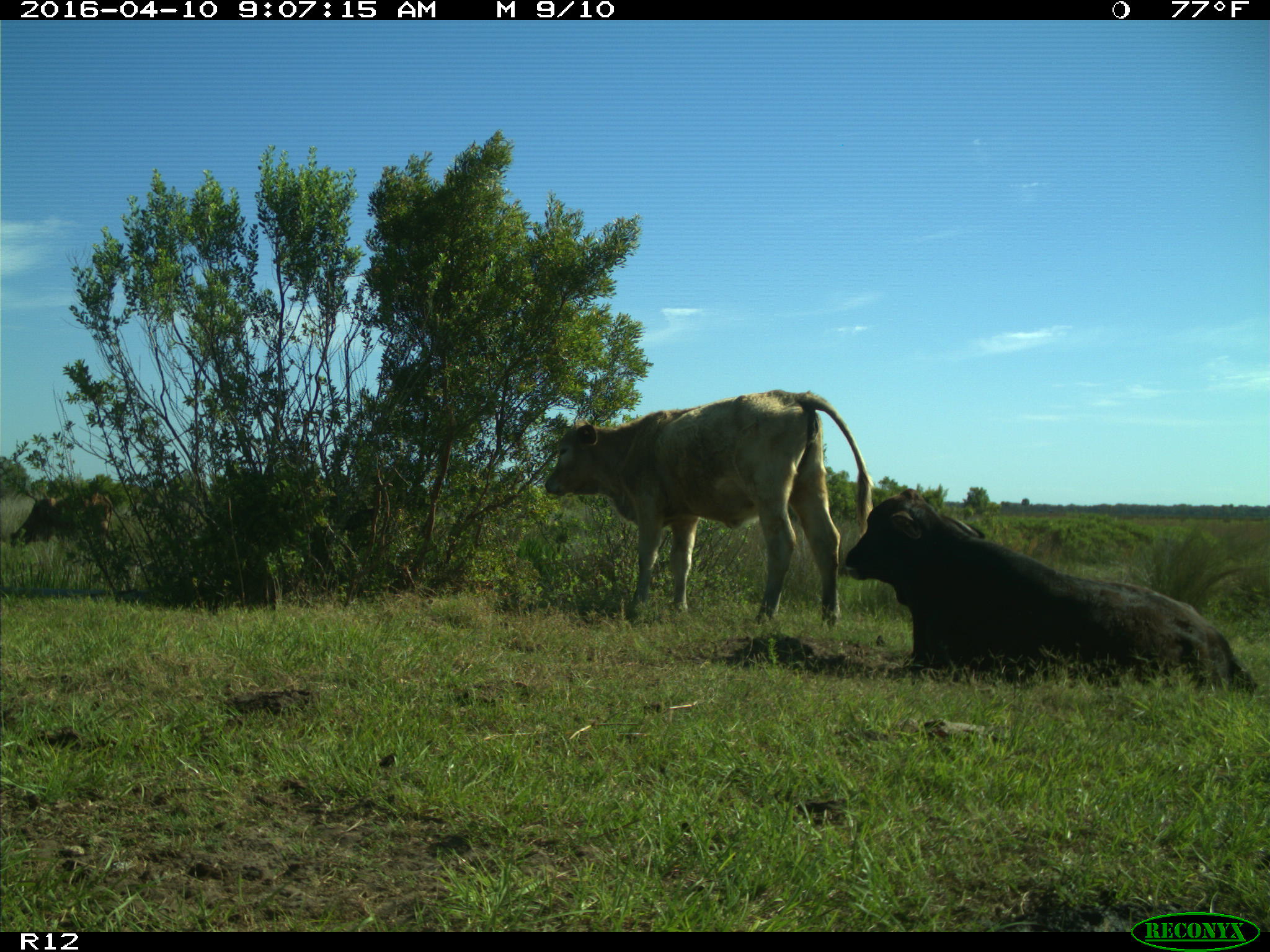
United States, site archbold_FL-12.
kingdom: Animalia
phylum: Chordata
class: Mammalia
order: Artiodactyla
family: Bovidae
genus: Bos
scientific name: Bos taurus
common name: domestic cow